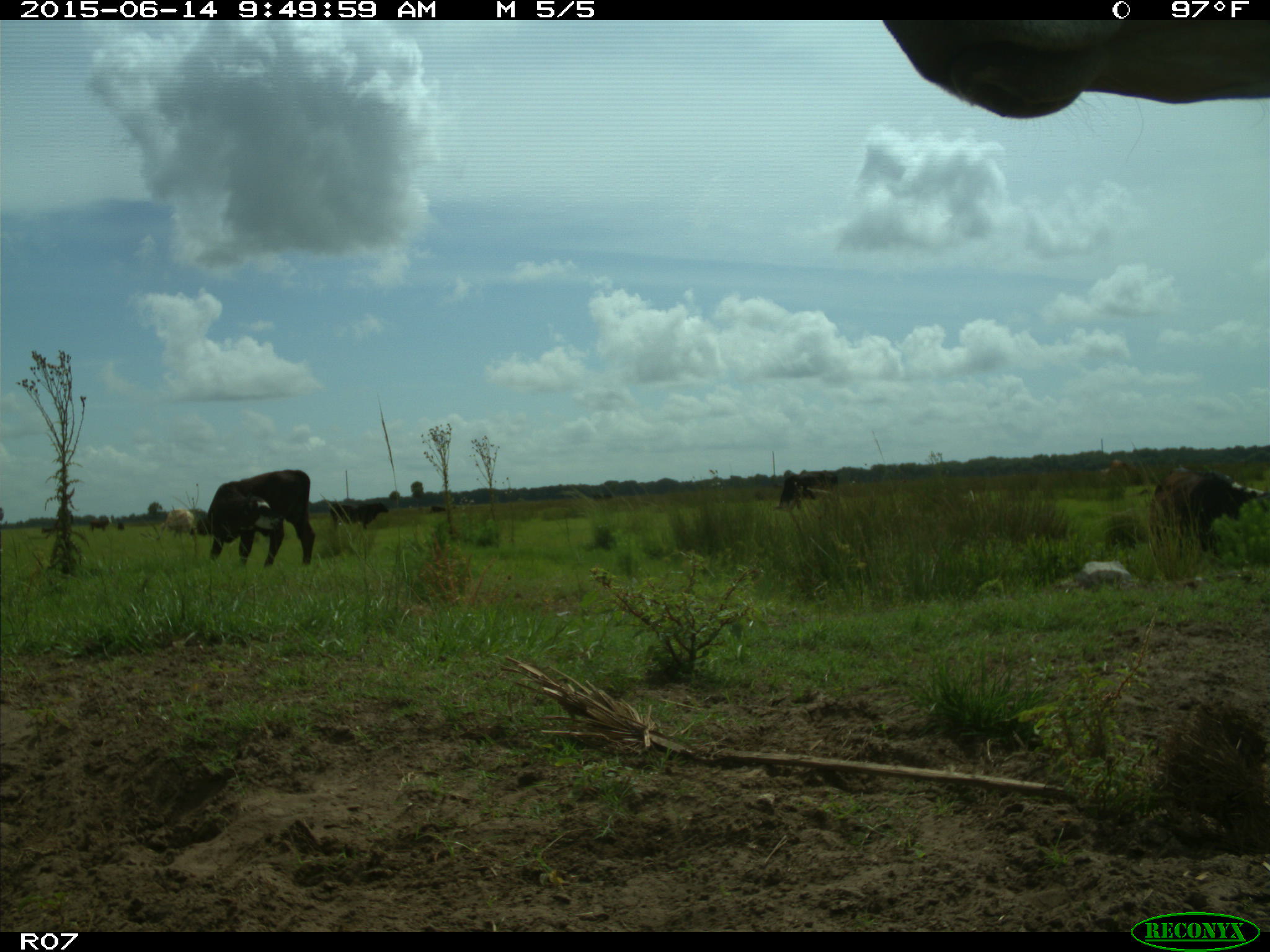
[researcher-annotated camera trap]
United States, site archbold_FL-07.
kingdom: Animalia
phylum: Chordata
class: Mammalia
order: Artiodactyla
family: Bovidae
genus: Bos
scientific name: Bos taurus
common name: domestic cow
Bos taurus (domestic cow).